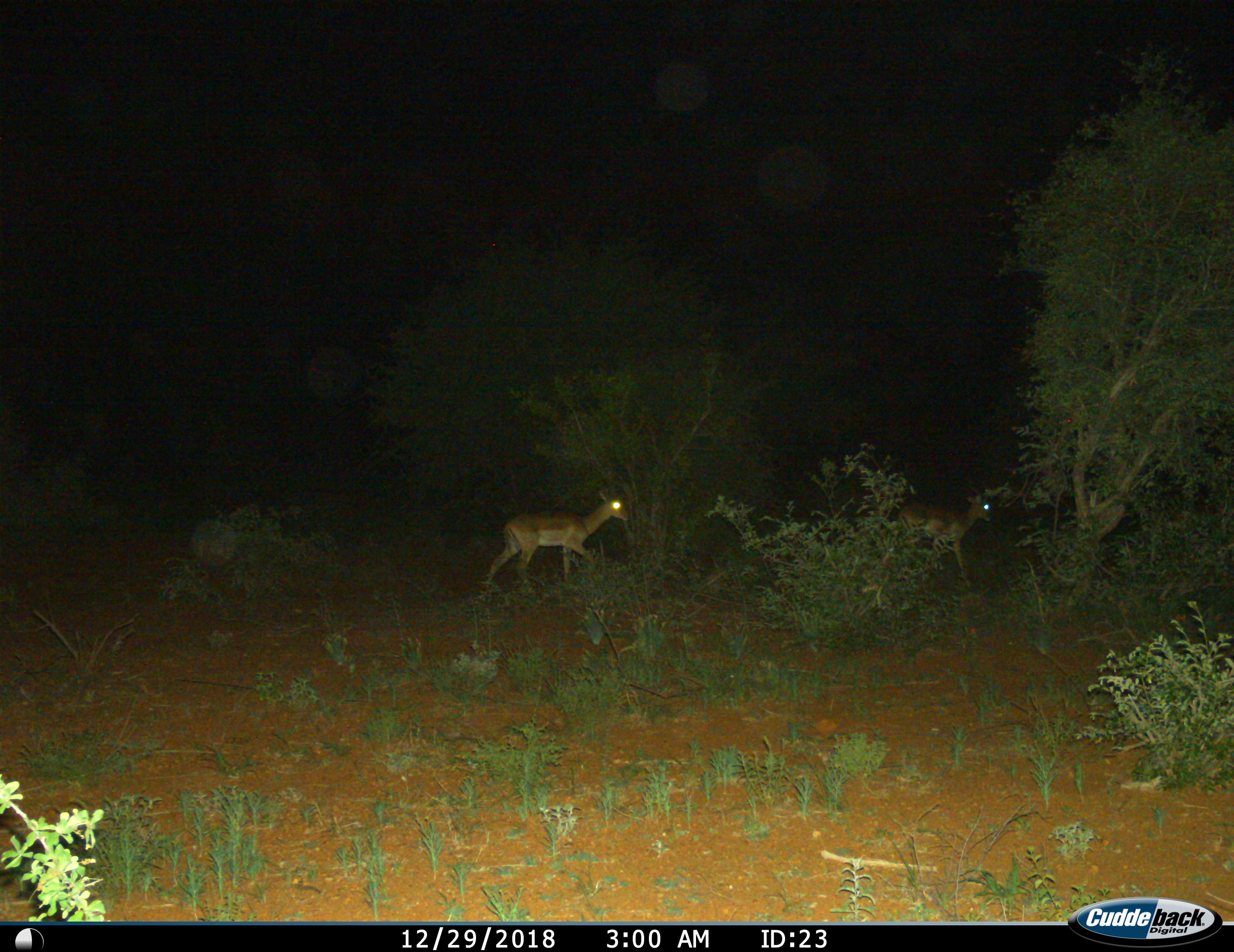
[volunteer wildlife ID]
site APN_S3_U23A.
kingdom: Animalia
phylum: Chordata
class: Mammalia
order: Artiodactyla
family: Bovidae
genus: Aepyceros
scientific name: Aepyceros melampus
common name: impala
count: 2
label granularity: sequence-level